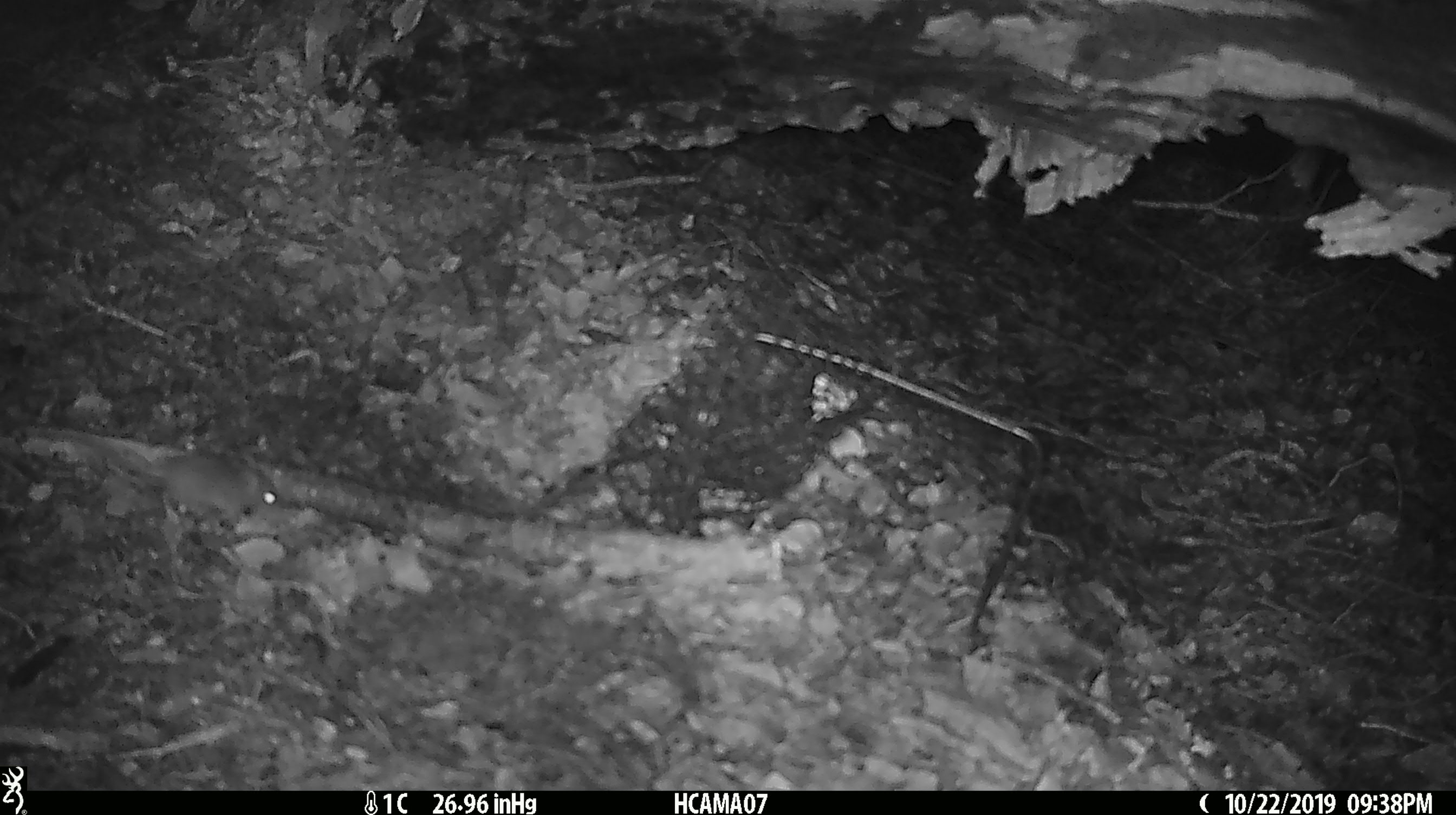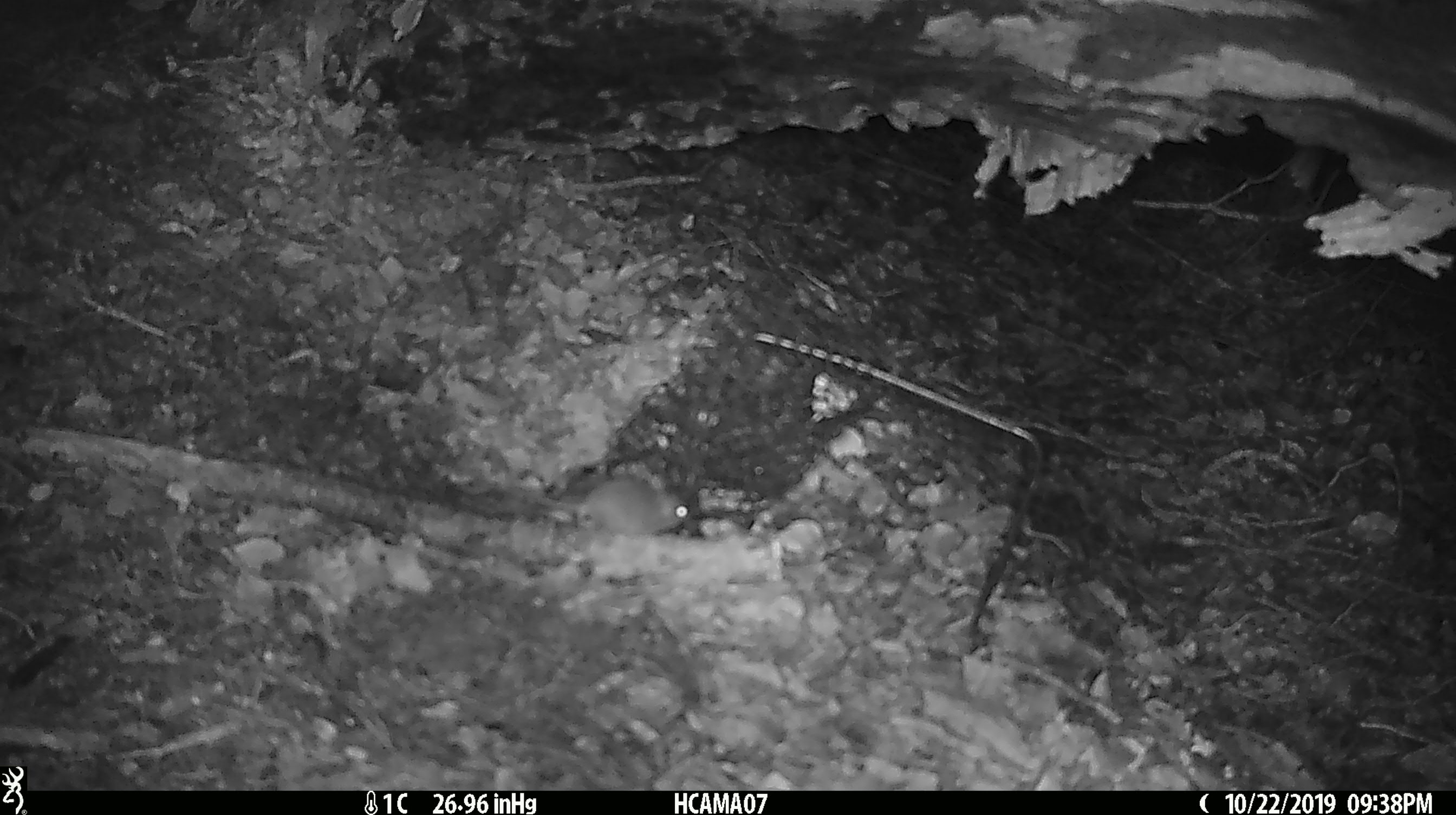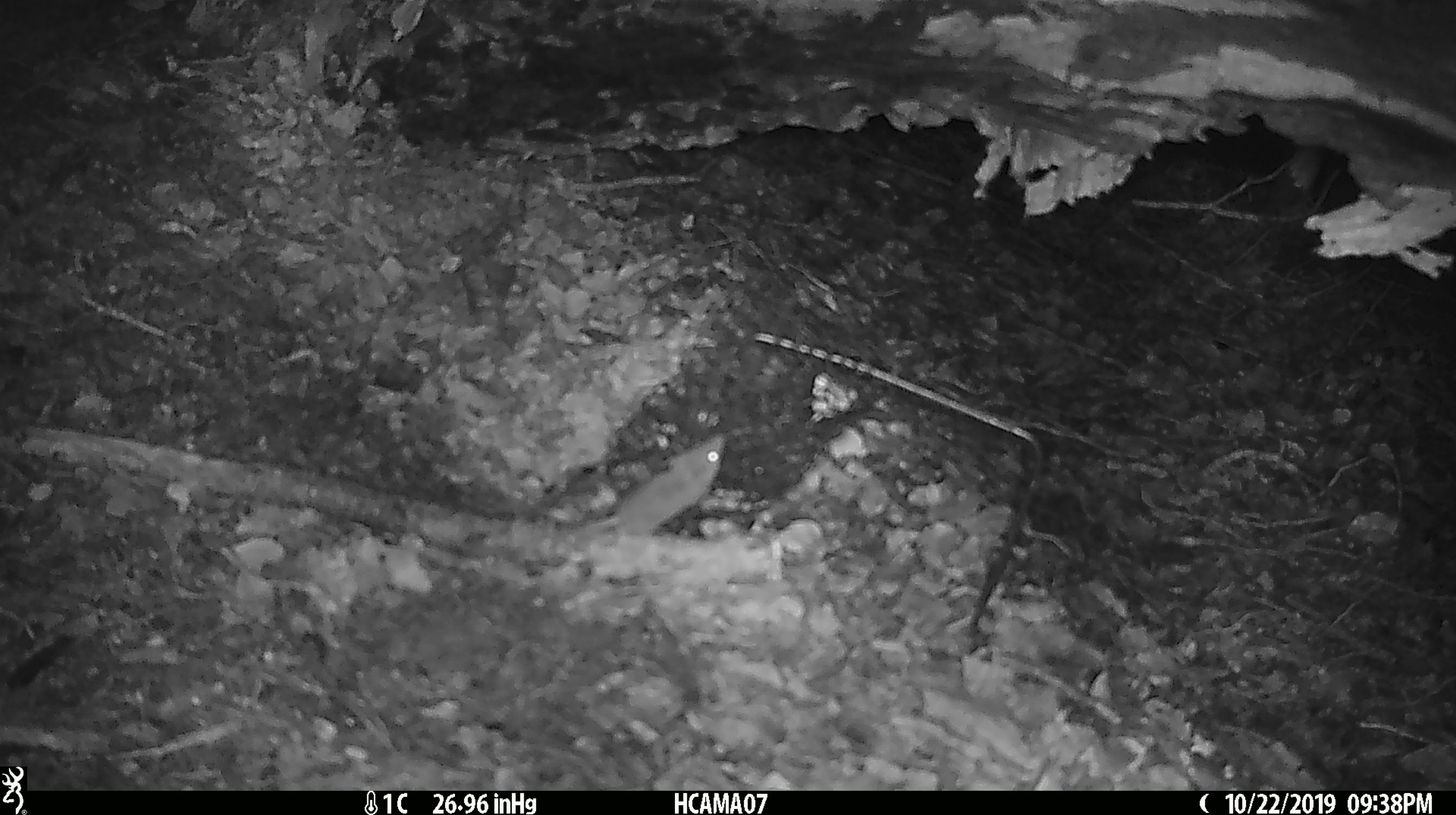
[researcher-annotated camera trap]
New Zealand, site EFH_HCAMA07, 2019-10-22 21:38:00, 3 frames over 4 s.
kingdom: Animalia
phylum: Chordata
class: Mammalia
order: Rodentia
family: Muridae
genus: Mus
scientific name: Mus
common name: mouse